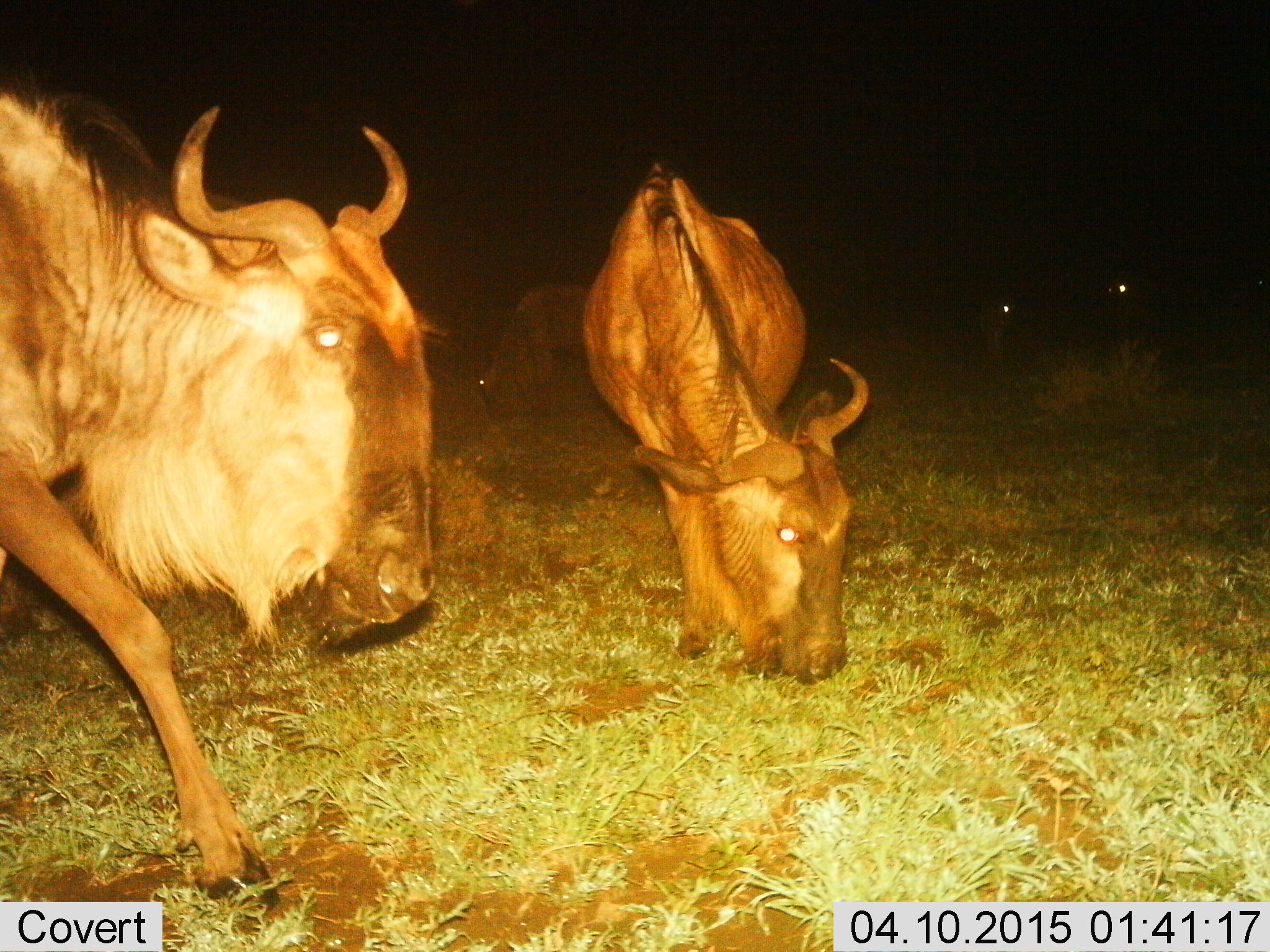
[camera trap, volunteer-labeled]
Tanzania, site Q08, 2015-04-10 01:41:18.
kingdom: Animalia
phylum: Chordata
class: Mammalia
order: Artiodactyla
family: Bovidae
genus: Connochaetes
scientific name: Connochaetes taurinus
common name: blue wildebeest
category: wildebeest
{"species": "wildebeest (blue wildebeest) (Connochaetes taurinus)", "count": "5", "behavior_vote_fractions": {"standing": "20%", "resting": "0%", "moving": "50%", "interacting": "0%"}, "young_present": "0%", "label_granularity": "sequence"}